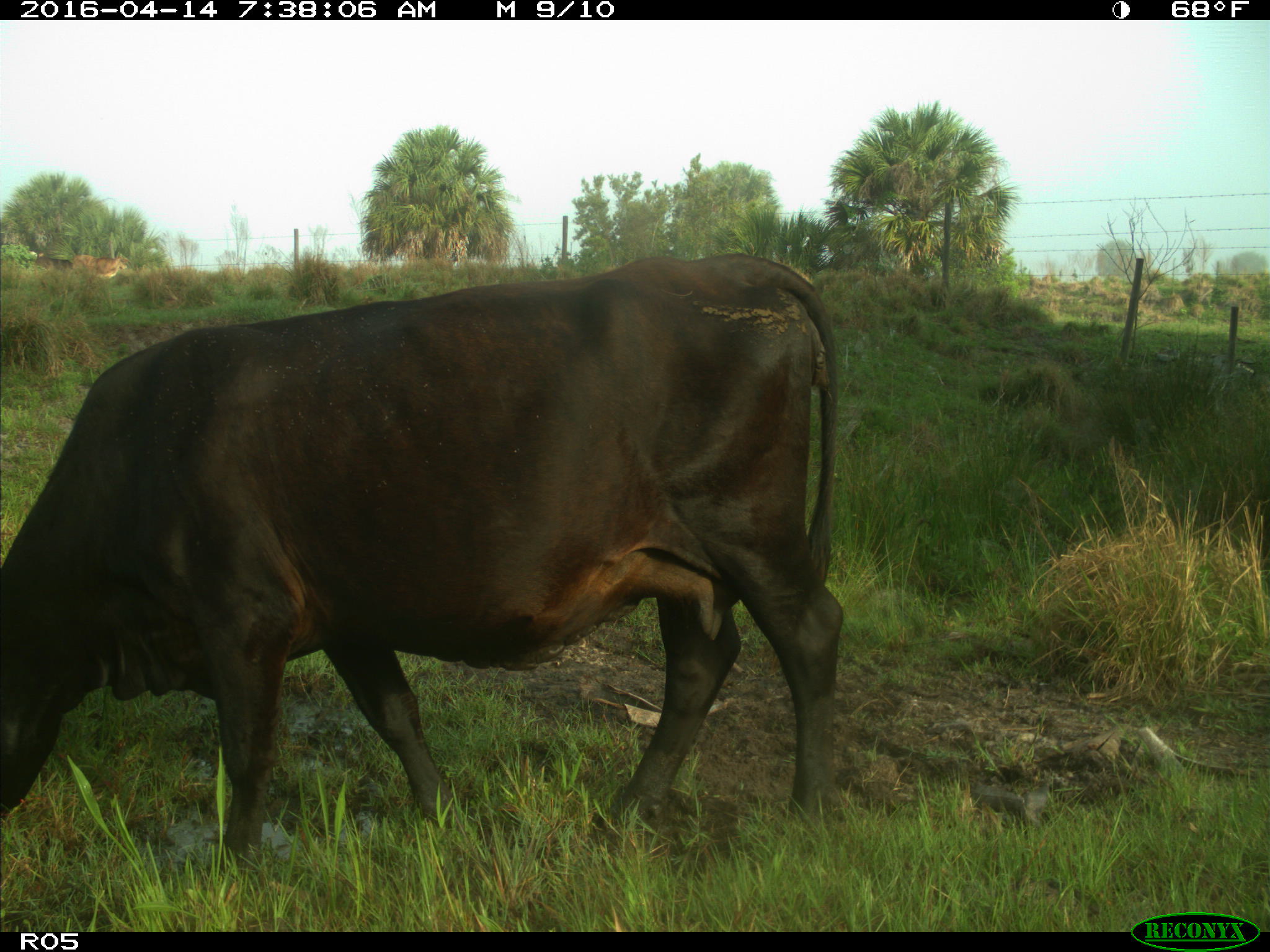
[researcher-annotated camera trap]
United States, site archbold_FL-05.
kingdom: Animalia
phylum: Chordata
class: Mammalia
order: Artiodactyla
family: Bovidae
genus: Bos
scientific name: Bos taurus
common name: domestic cow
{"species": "Bos taurus (domestic cow)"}